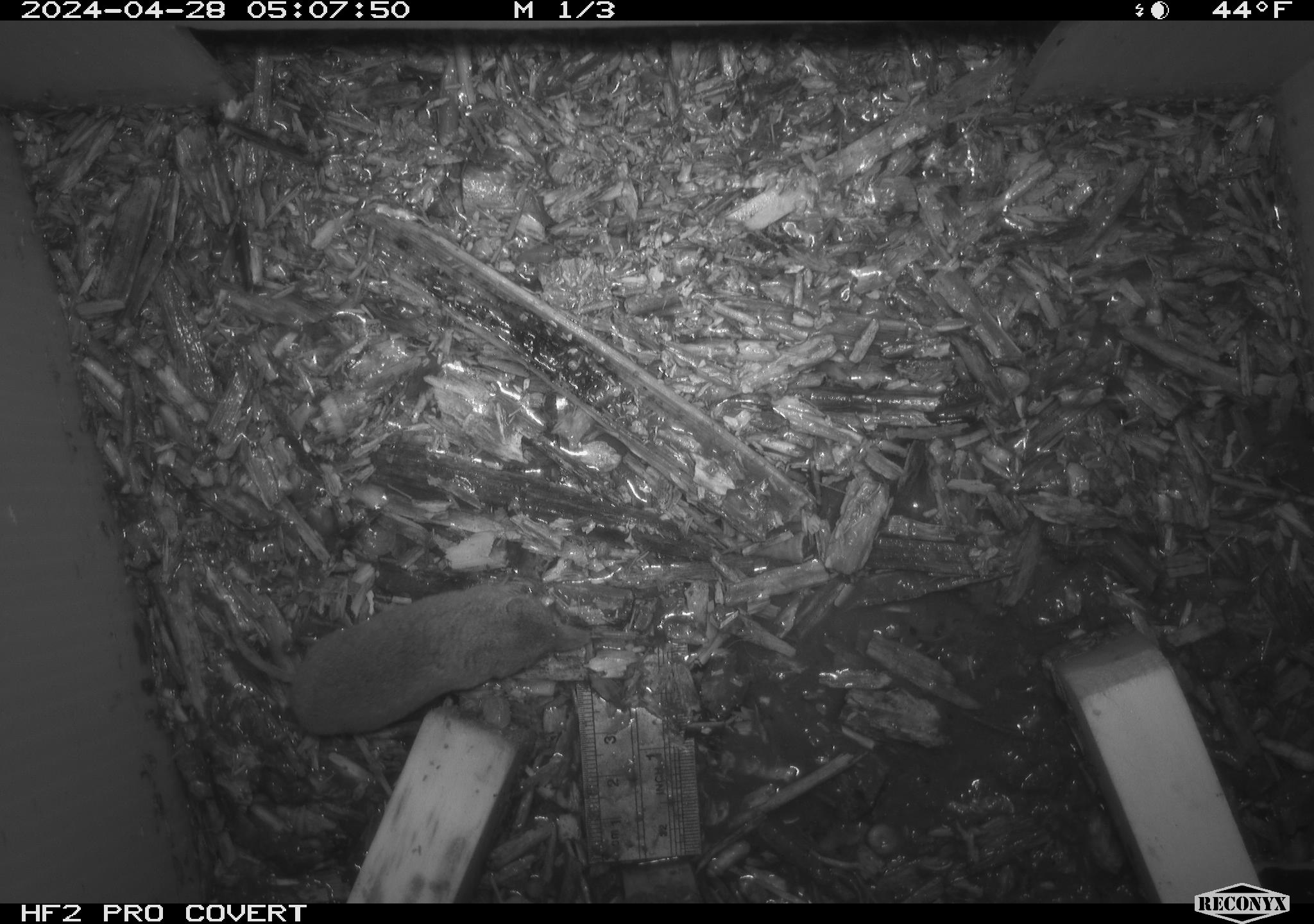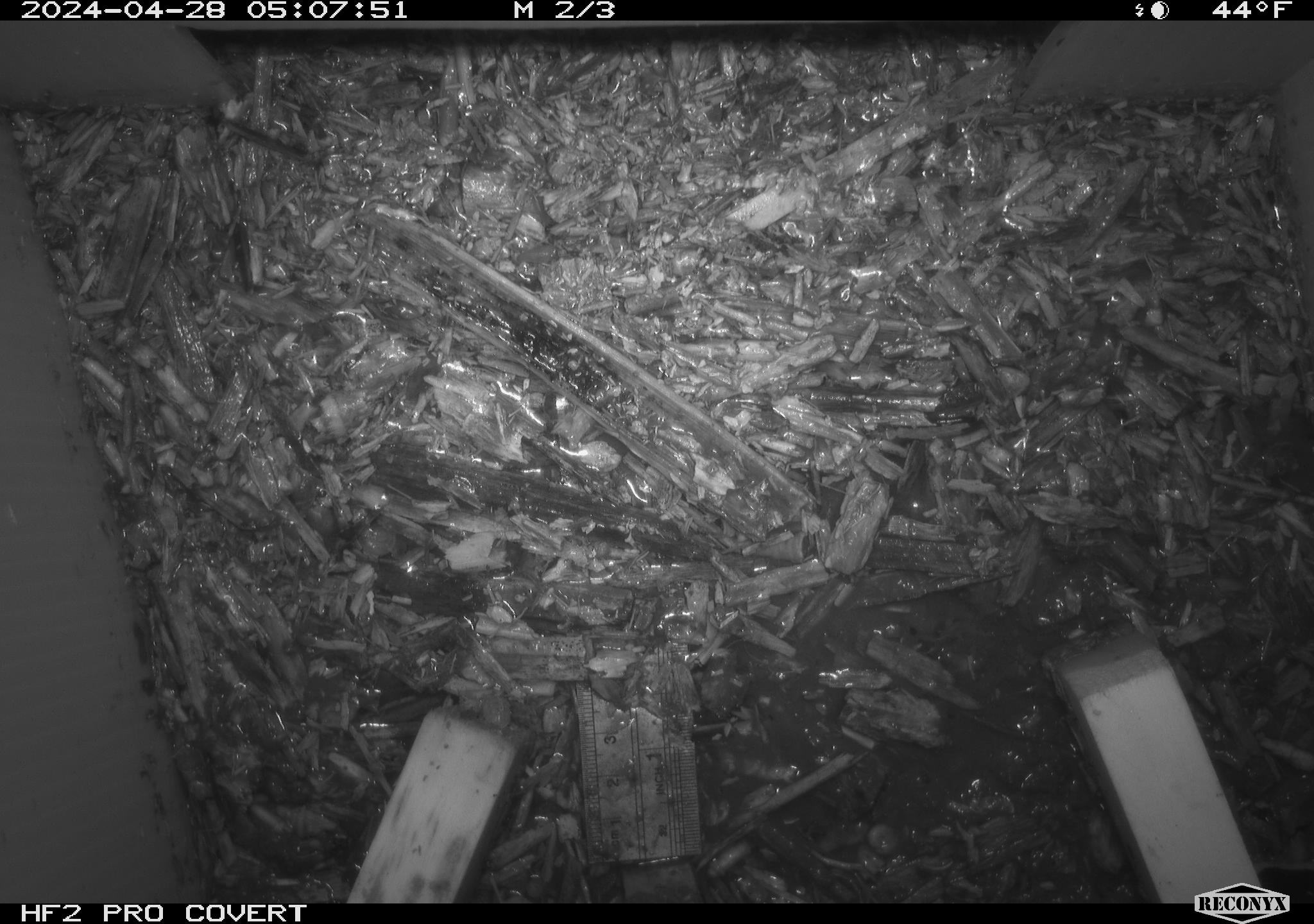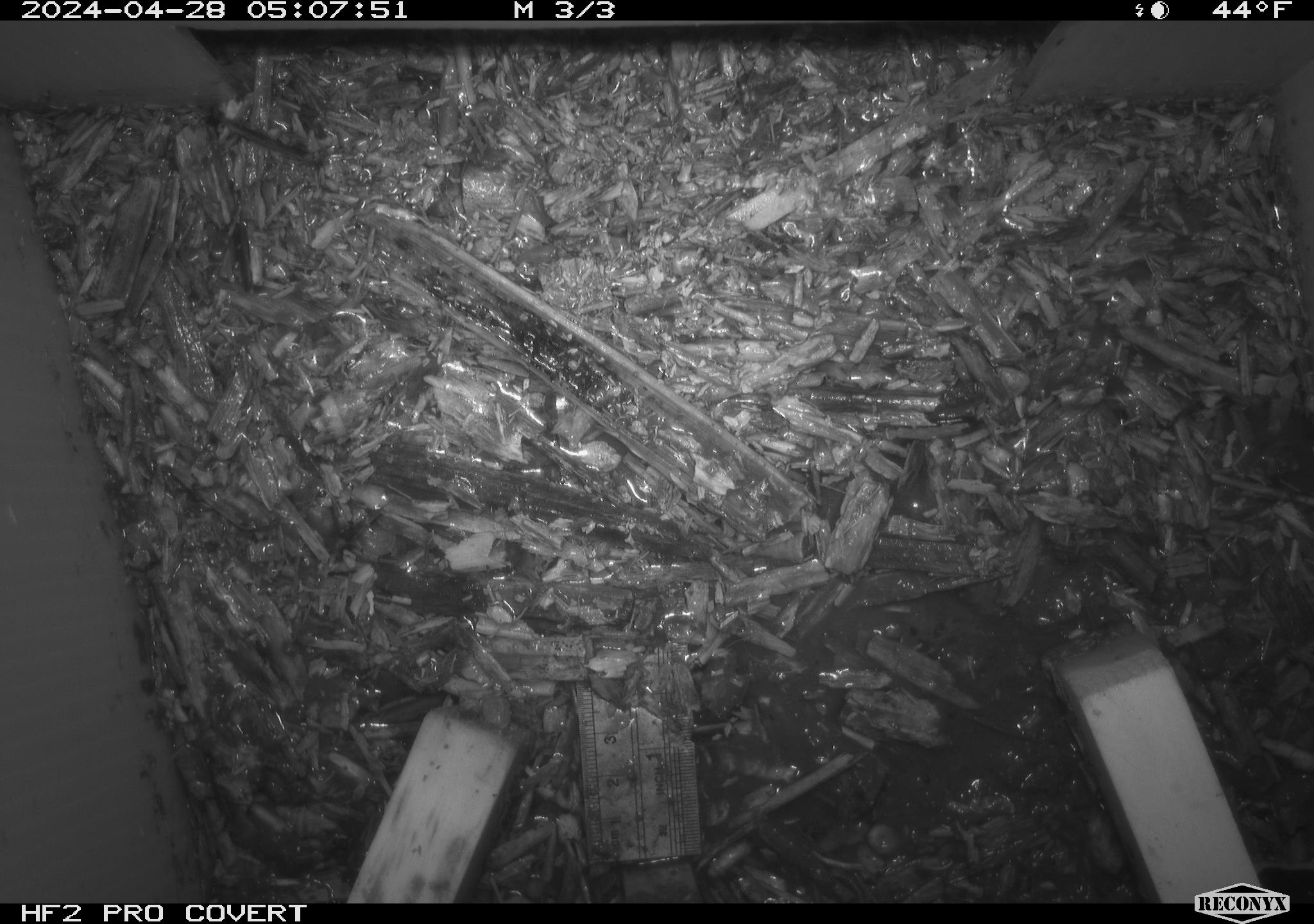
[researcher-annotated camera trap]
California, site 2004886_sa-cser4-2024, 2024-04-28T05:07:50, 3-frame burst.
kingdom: Animalia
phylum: Chordata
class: Mammalia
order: Eulipotyphla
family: Soricidae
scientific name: Soricidae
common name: shrews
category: soricidae family